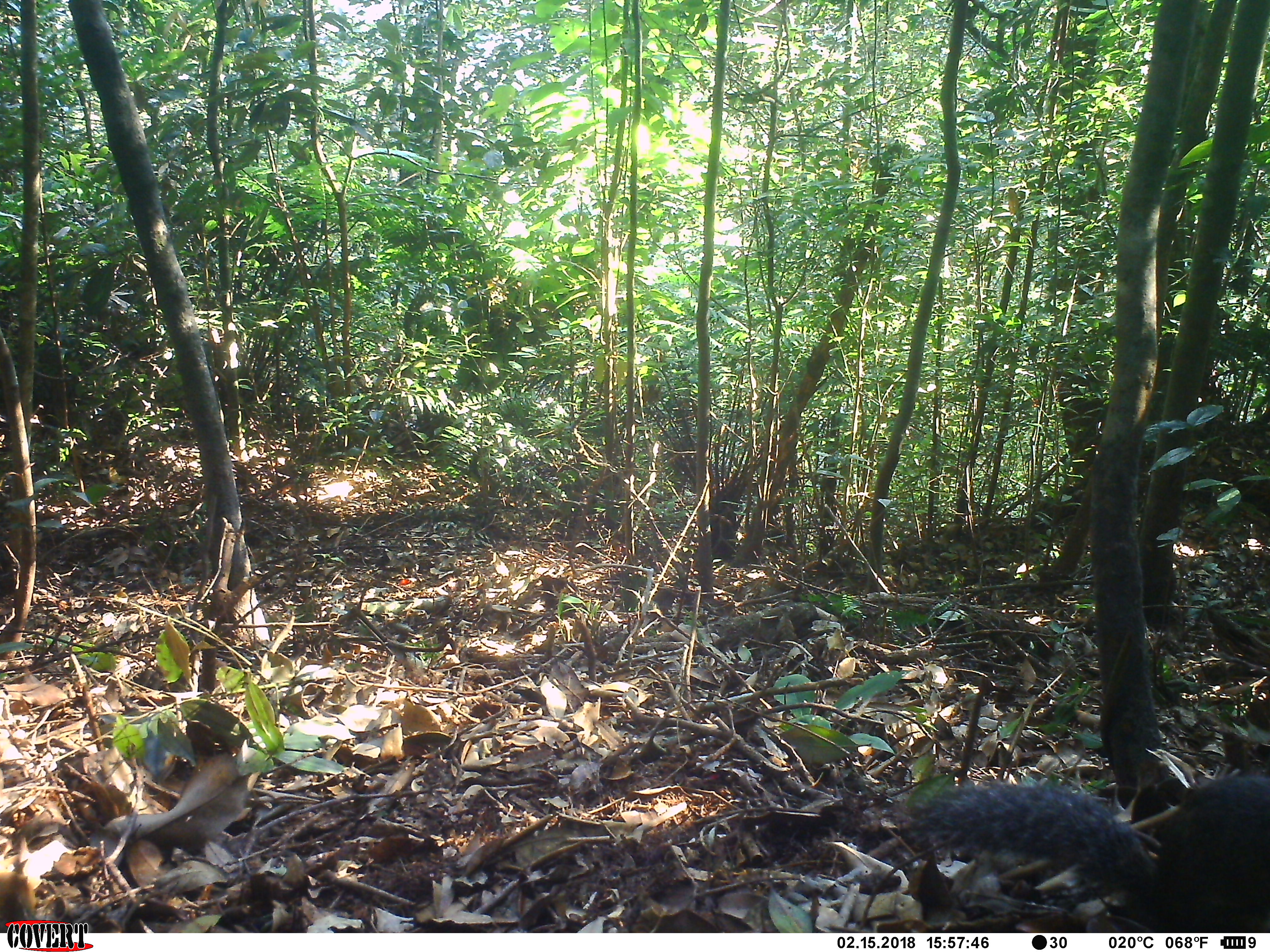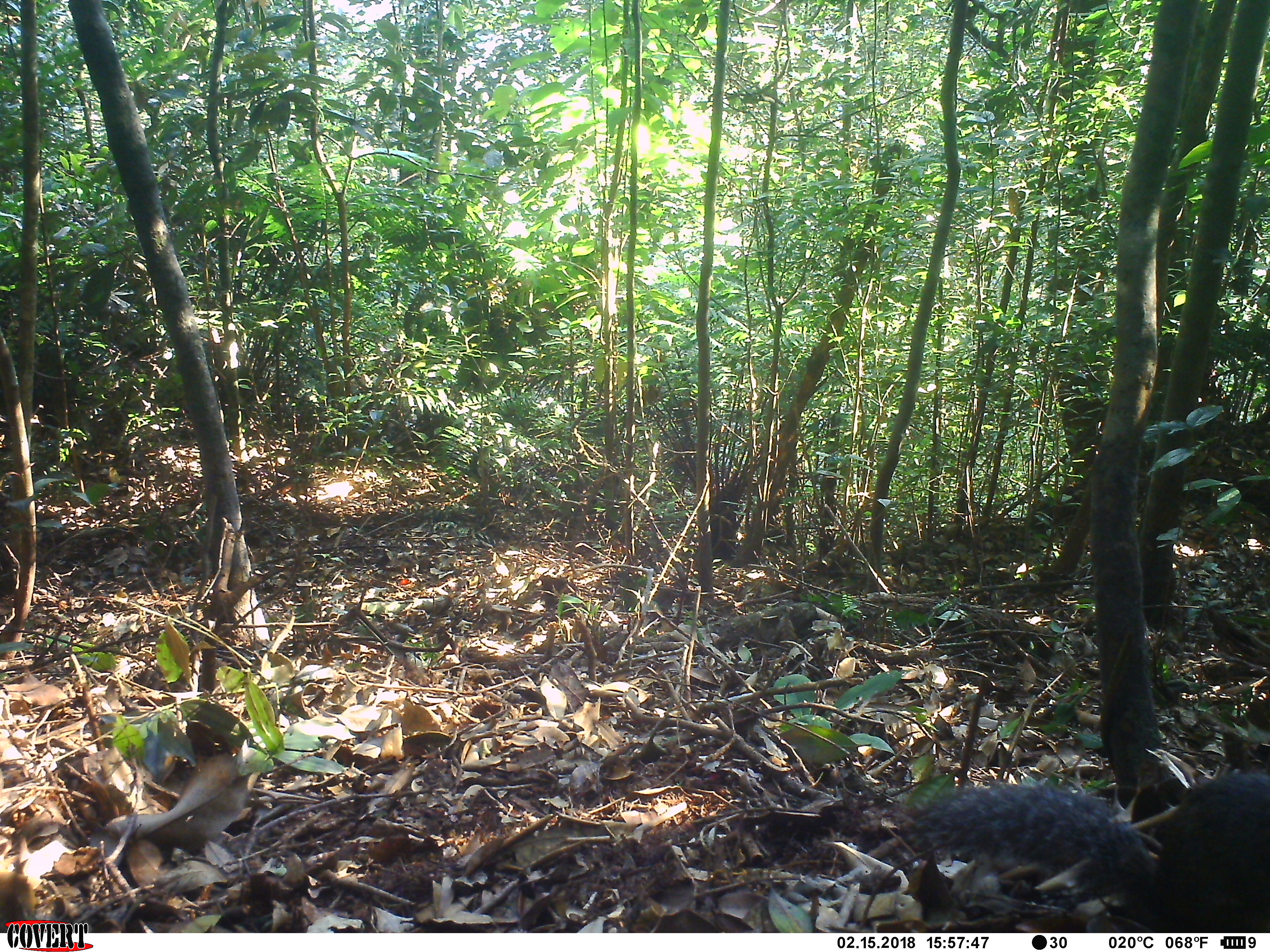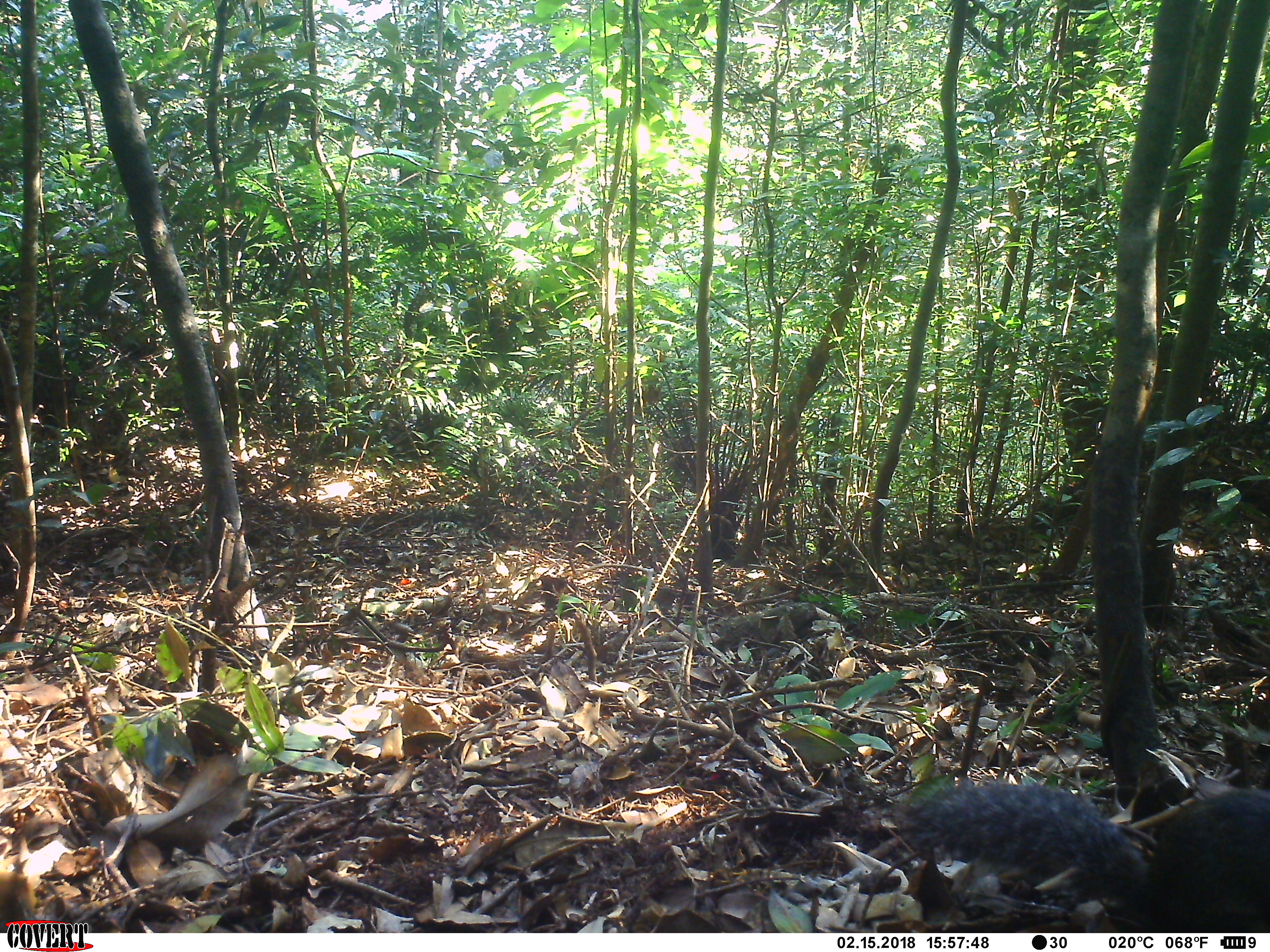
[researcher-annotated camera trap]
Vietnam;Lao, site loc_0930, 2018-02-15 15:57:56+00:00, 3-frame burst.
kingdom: Animalia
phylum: Chordata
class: Mammalia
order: Rodentia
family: Sciuridae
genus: Dremomys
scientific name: Dremomys rufigenis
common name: red-cheeked squirrel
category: red cheeked squirrel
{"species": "red cheeked squirrel (red-cheeked squirrel) (Dremomys rufigenis)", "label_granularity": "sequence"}